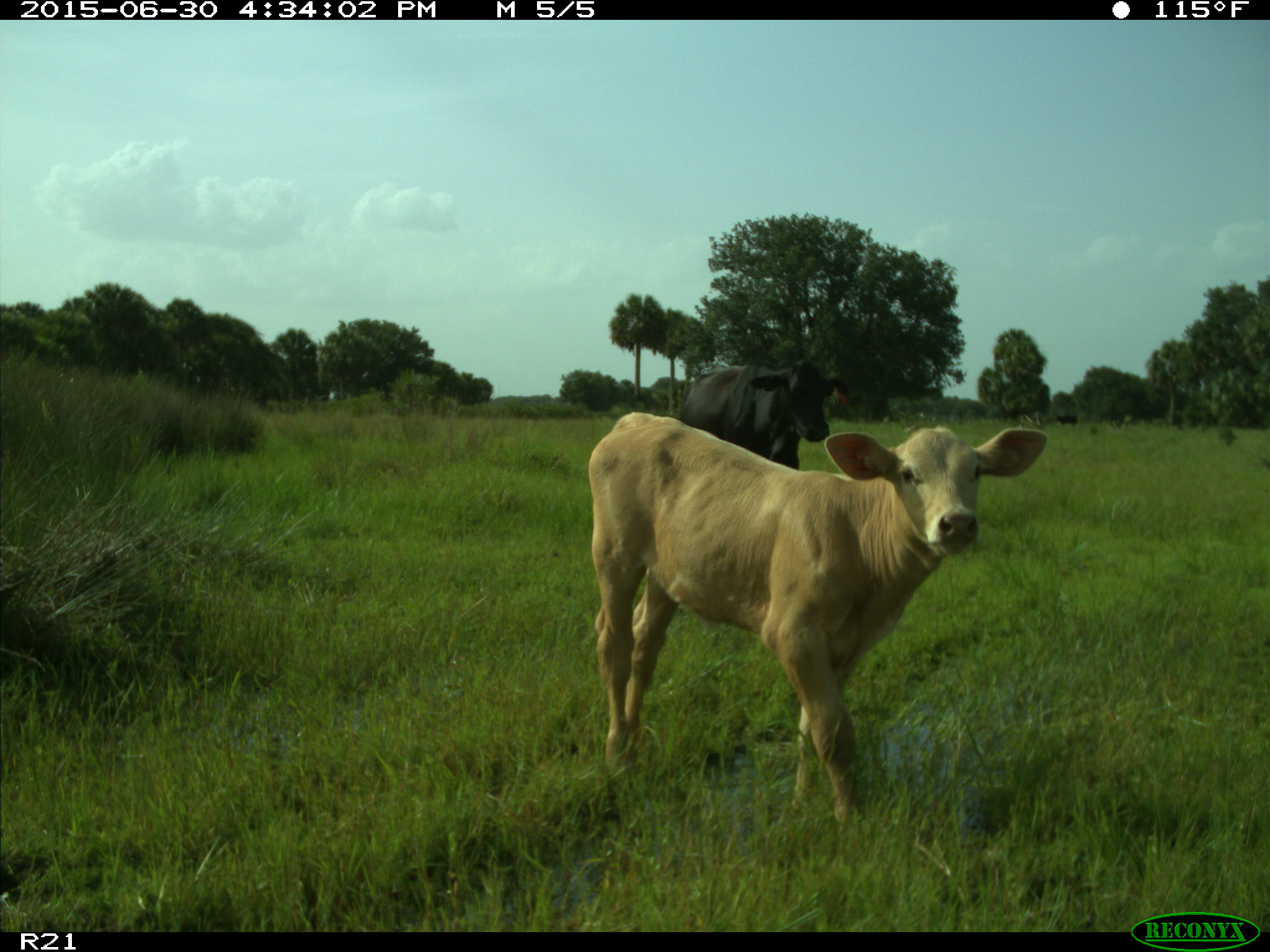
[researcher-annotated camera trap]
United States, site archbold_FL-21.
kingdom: Animalia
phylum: Chordata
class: Mammalia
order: Artiodactyla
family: Bovidae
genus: Bos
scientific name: Bos taurus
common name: domestic cow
Bos taurus (domestic cow).